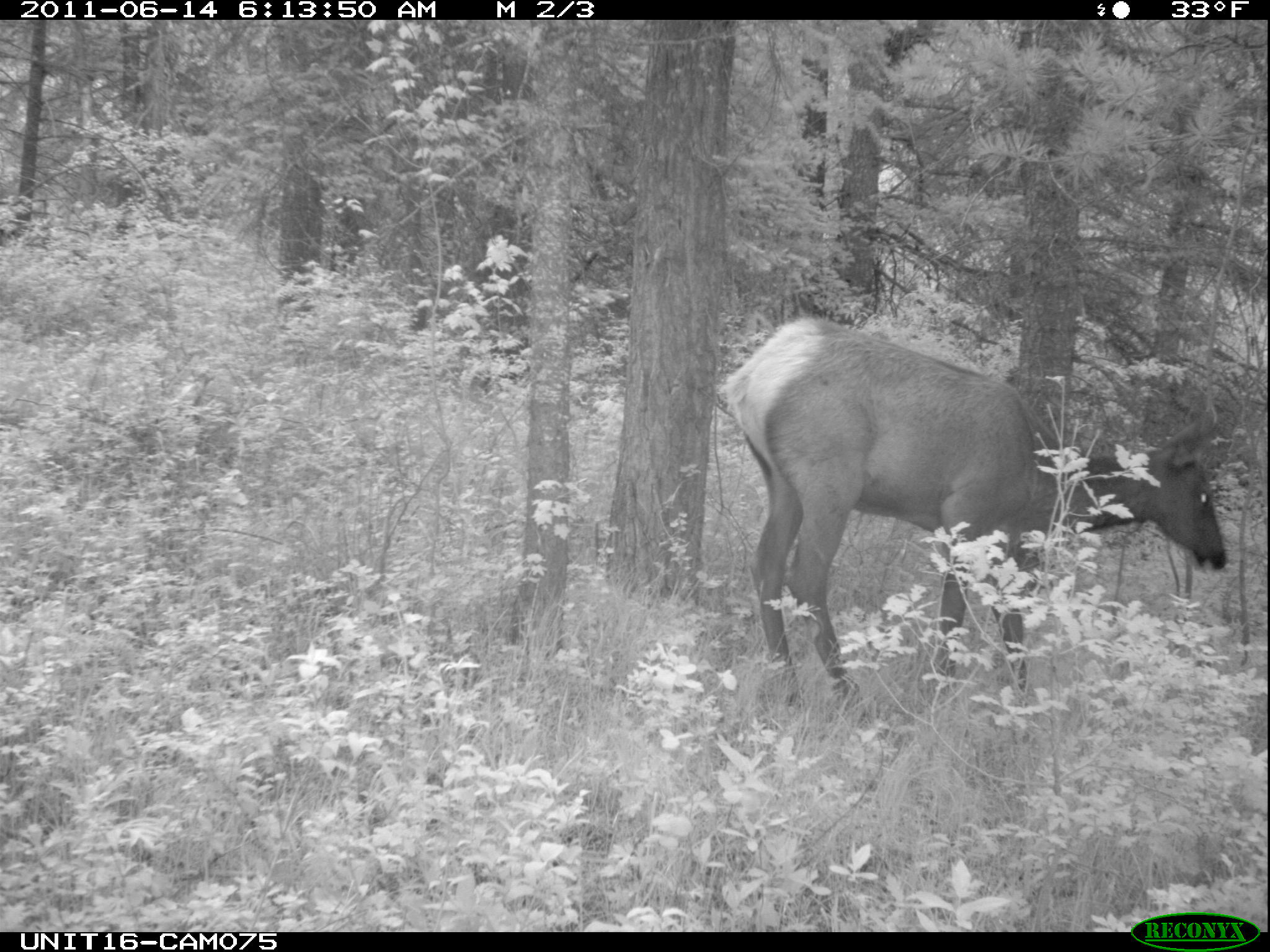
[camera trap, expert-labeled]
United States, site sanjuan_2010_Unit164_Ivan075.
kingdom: Animalia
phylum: Chordata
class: Mammalia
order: Artiodactyla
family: Cervidae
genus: Cervus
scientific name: Cervus elaphus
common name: red deer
Cervus elaphus (red deer).